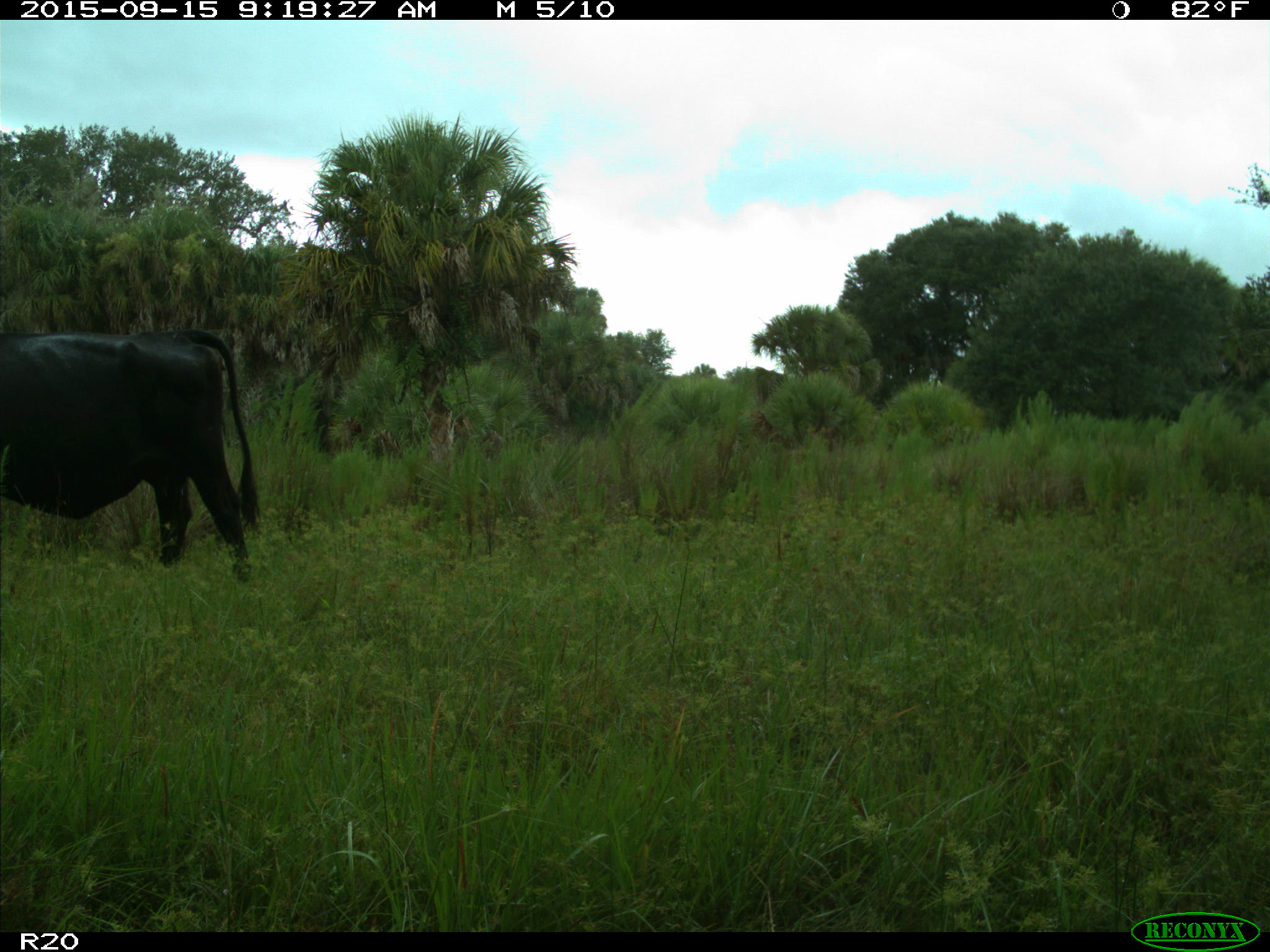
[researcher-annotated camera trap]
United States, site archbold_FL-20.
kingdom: Animalia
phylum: Chordata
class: Mammalia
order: Artiodactyla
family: Bovidae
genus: Bos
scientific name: Bos taurus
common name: domestic cow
Bos taurus (domestic cow).